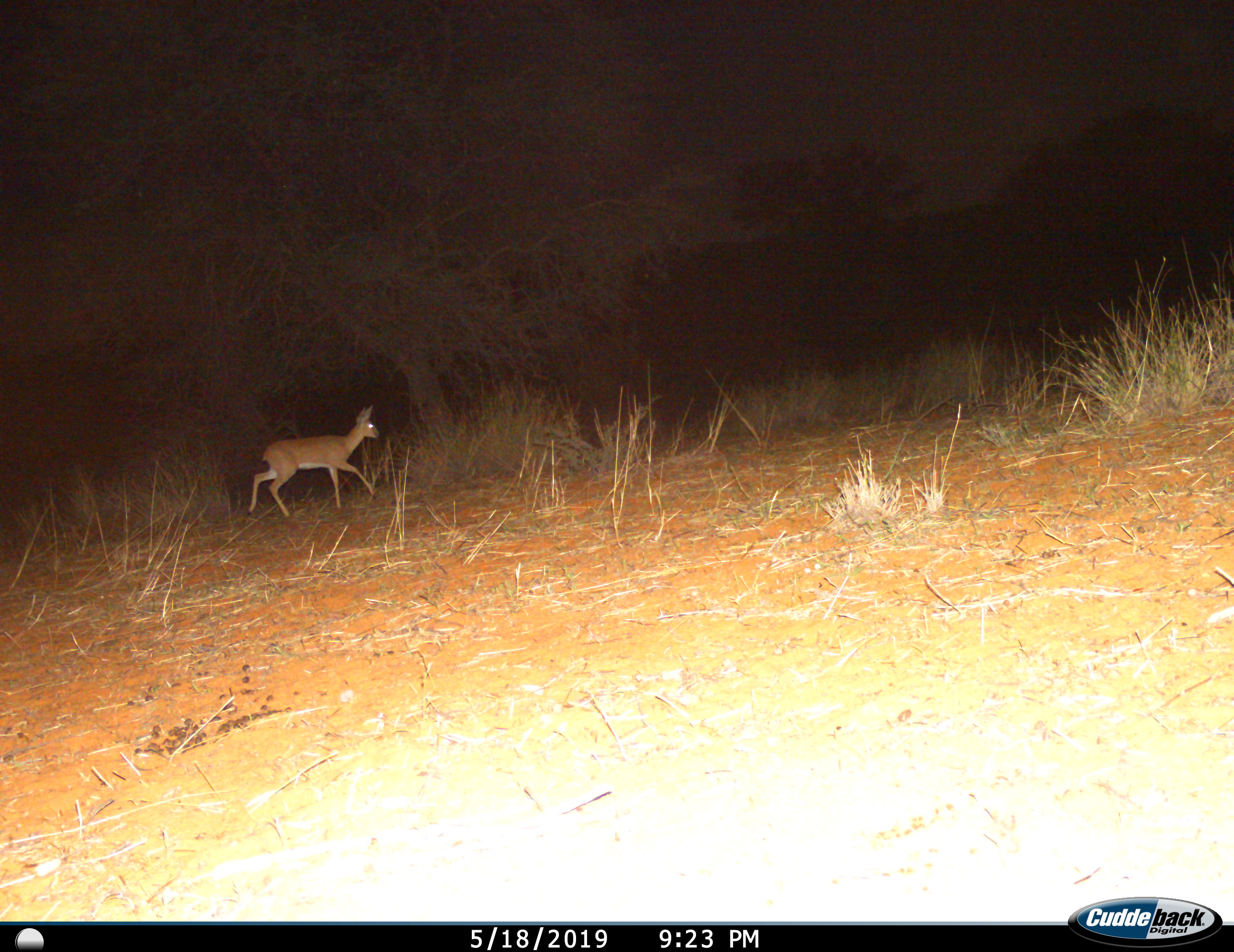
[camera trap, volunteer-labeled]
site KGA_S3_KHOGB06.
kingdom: Animalia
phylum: Chordata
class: Mammalia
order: Artiodactyla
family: Bovidae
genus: Raphicerus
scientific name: Raphicerus campestris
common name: steenbok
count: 1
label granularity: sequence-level